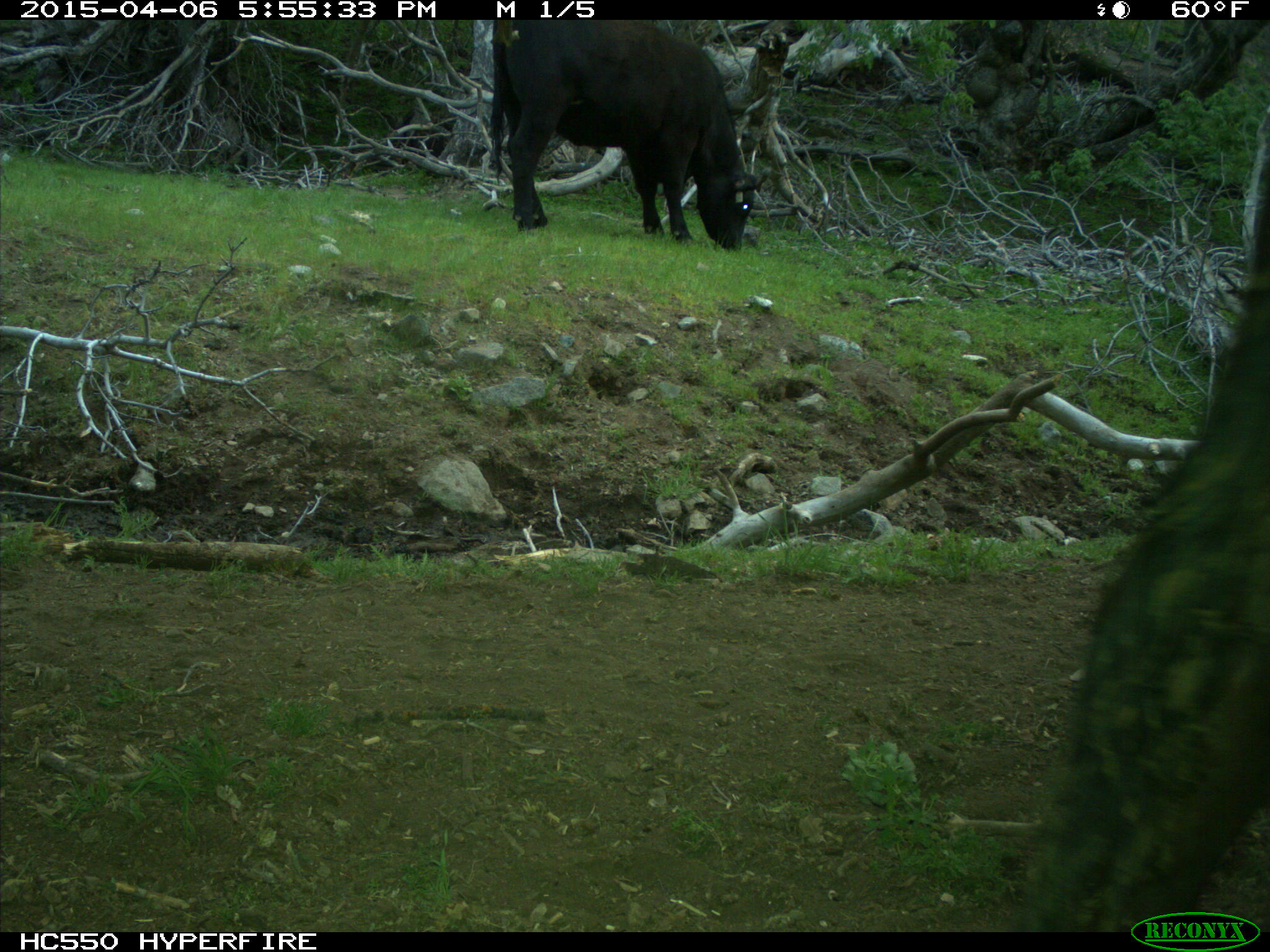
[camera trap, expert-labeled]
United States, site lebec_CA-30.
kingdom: Animalia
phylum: Chordata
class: Mammalia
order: Artiodactyla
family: Bovidae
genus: Bos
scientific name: Bos taurus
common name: domestic cow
Bos taurus (domestic cow).